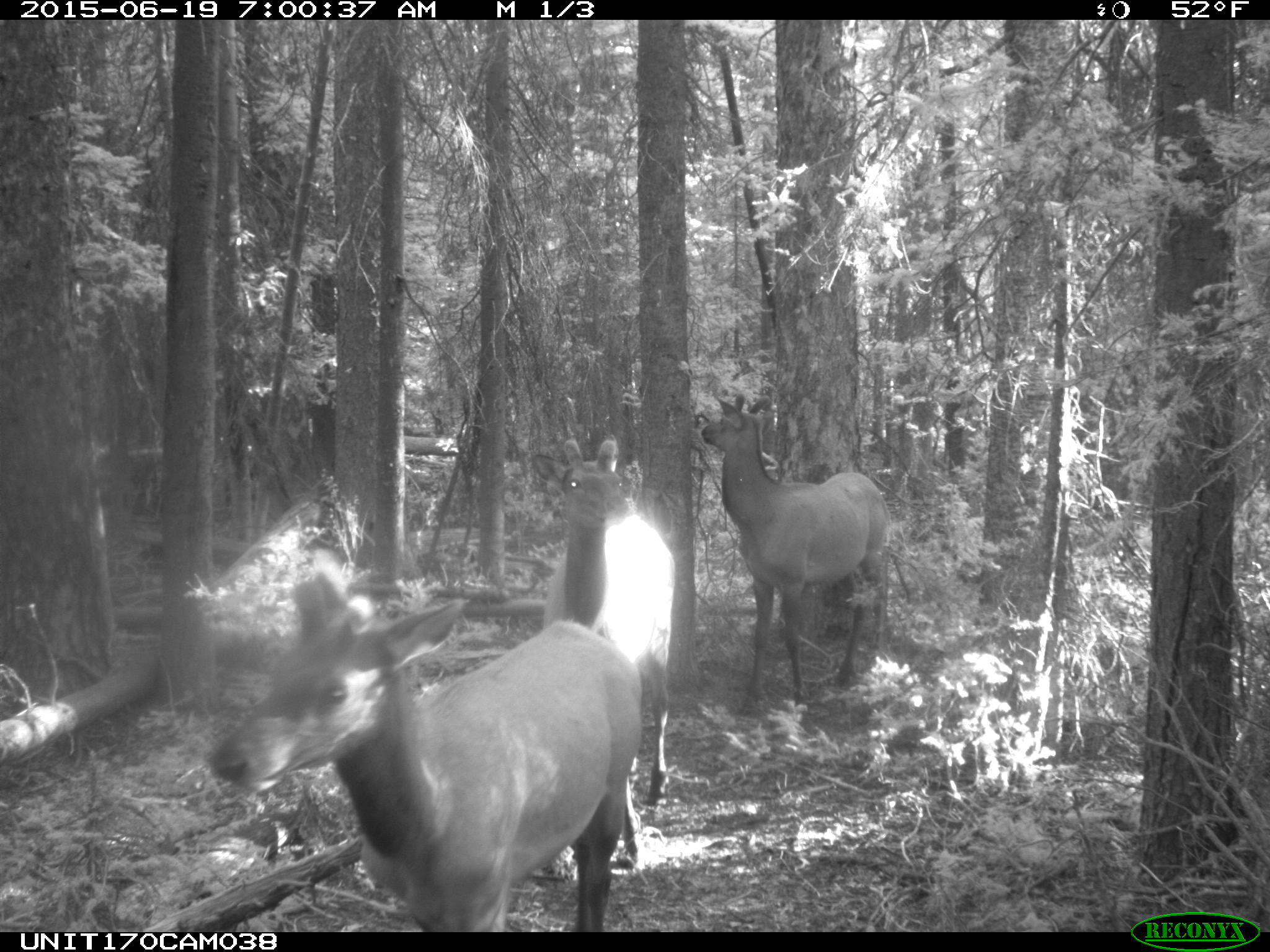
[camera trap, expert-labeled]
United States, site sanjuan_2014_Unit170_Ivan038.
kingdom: Animalia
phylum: Chordata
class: Mammalia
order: Artiodactyla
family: Cervidae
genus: Cervus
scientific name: Cervus elaphus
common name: red deer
Cervus elaphus (red deer).